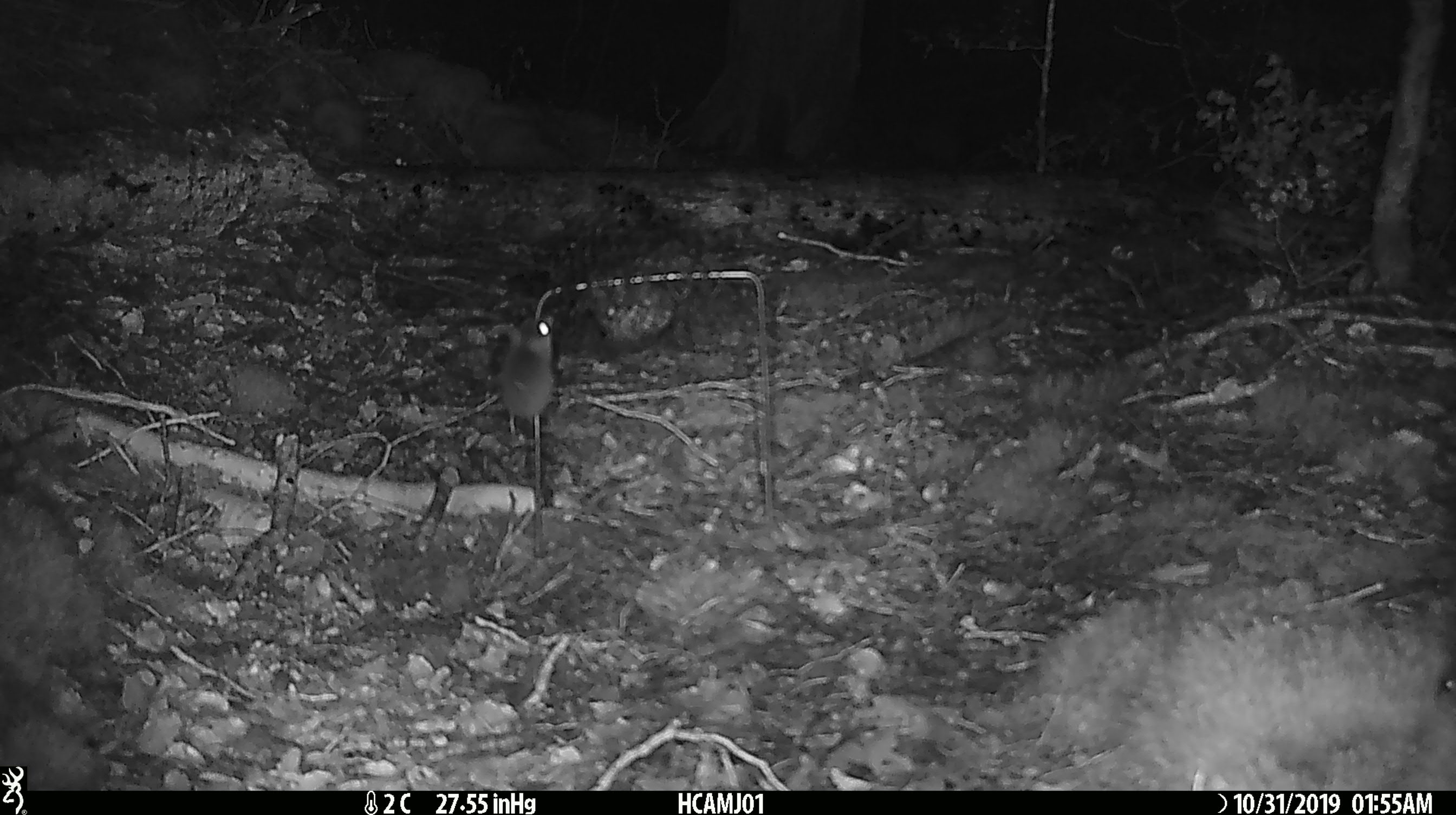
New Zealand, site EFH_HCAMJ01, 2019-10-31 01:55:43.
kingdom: Animalia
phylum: Chordata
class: Mammalia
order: Rodentia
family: Muridae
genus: Mus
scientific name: Mus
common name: mouse